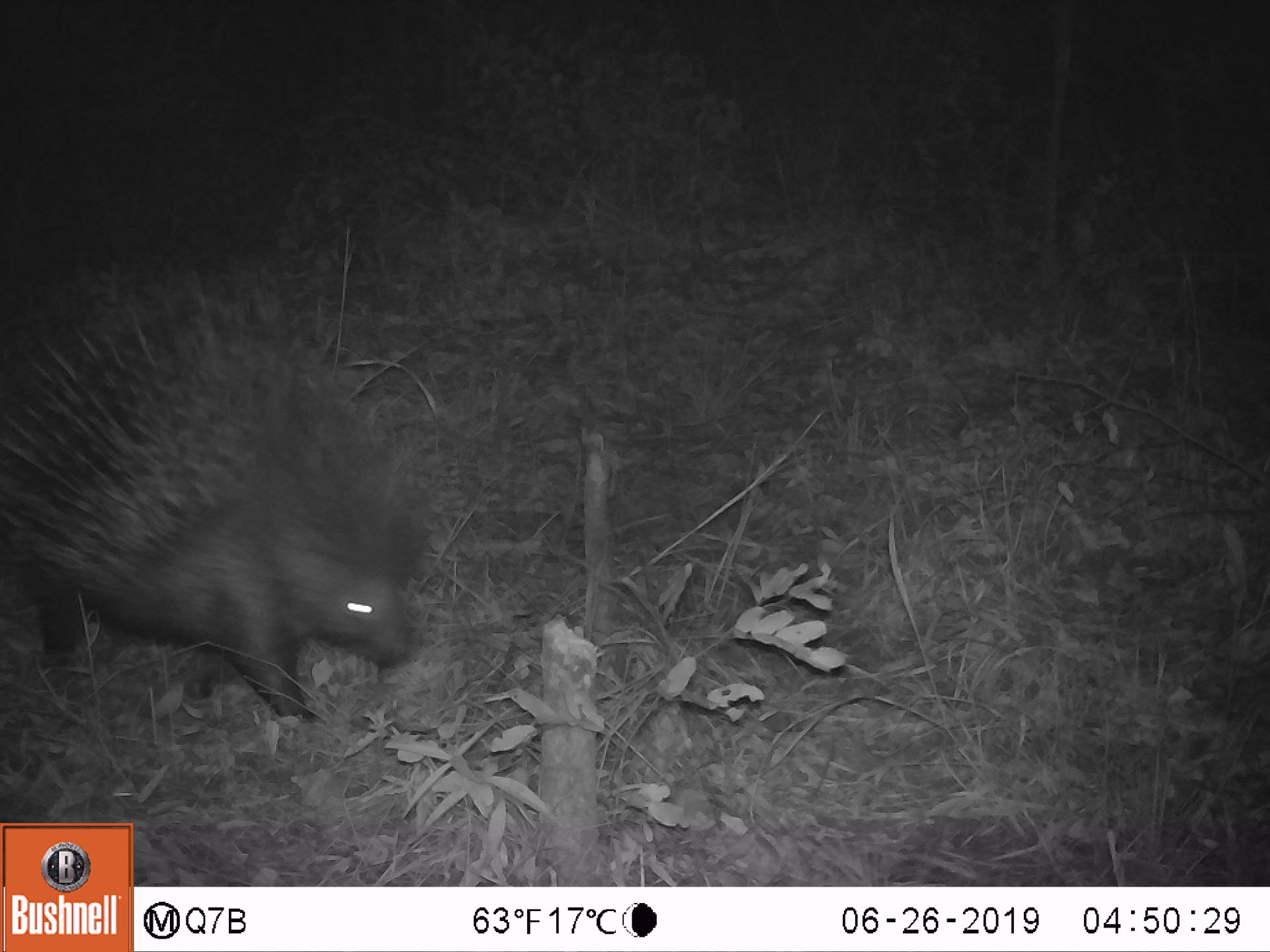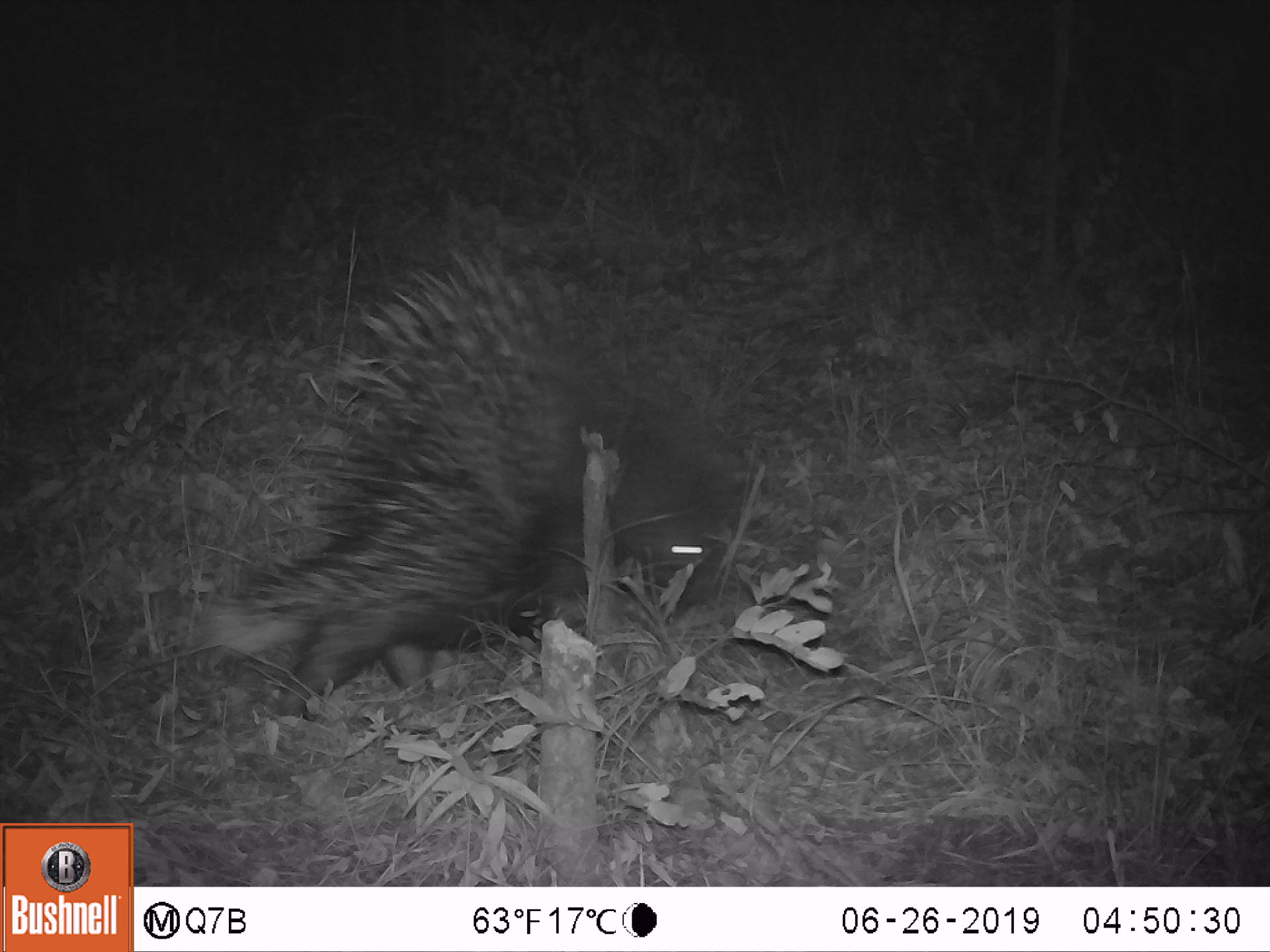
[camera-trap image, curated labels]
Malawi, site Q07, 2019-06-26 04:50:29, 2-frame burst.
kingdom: Animalia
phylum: Chordata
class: Mammalia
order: Rodentia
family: Hystricidae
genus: Hystrix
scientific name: Hystrix africaeaustralis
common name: cape porcupine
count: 1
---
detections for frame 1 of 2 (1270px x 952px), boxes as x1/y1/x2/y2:
cape porcupine: 3/278/431/723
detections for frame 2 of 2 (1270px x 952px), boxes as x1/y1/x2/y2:
cape porcupine: 200/236/732/761